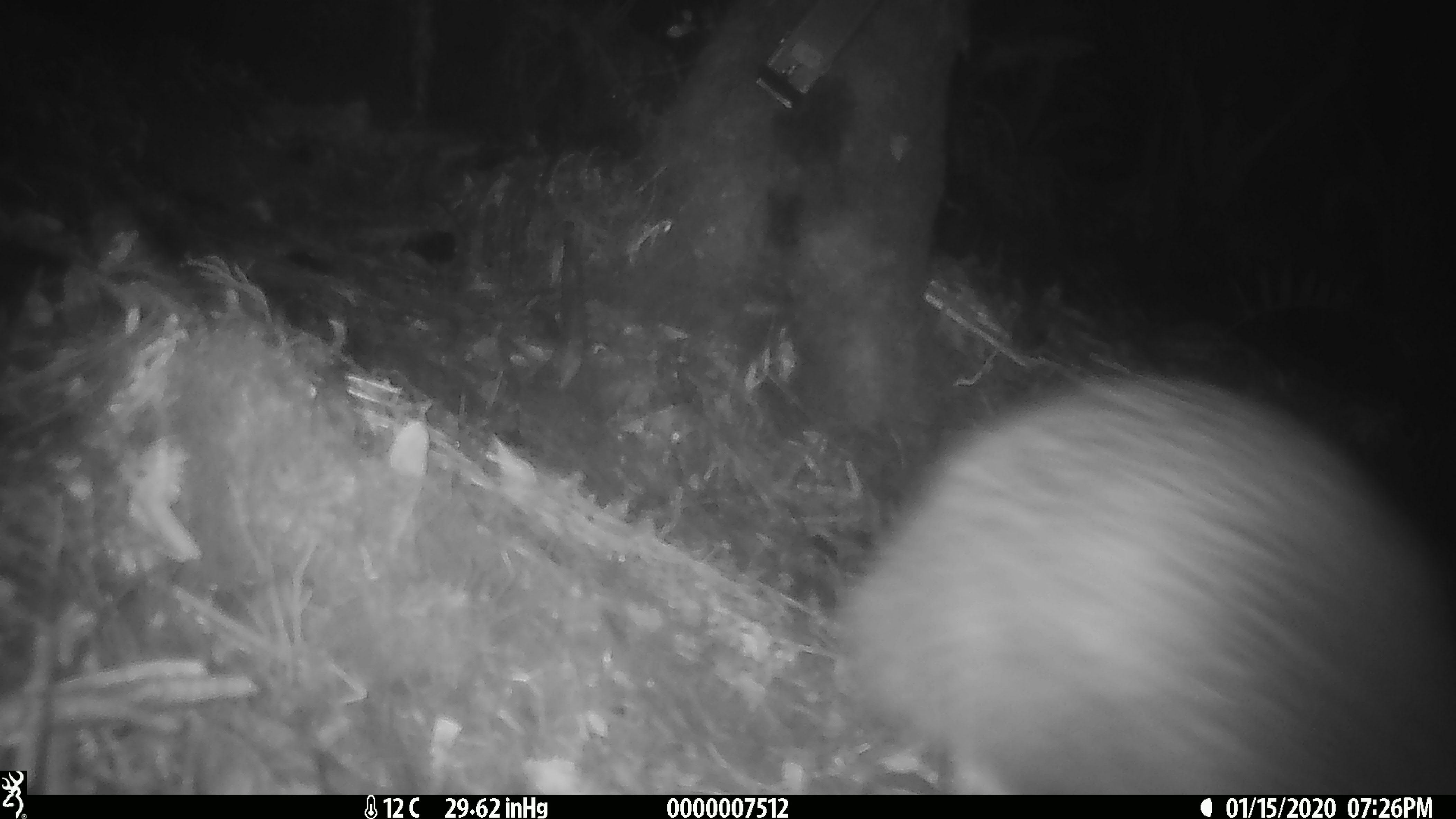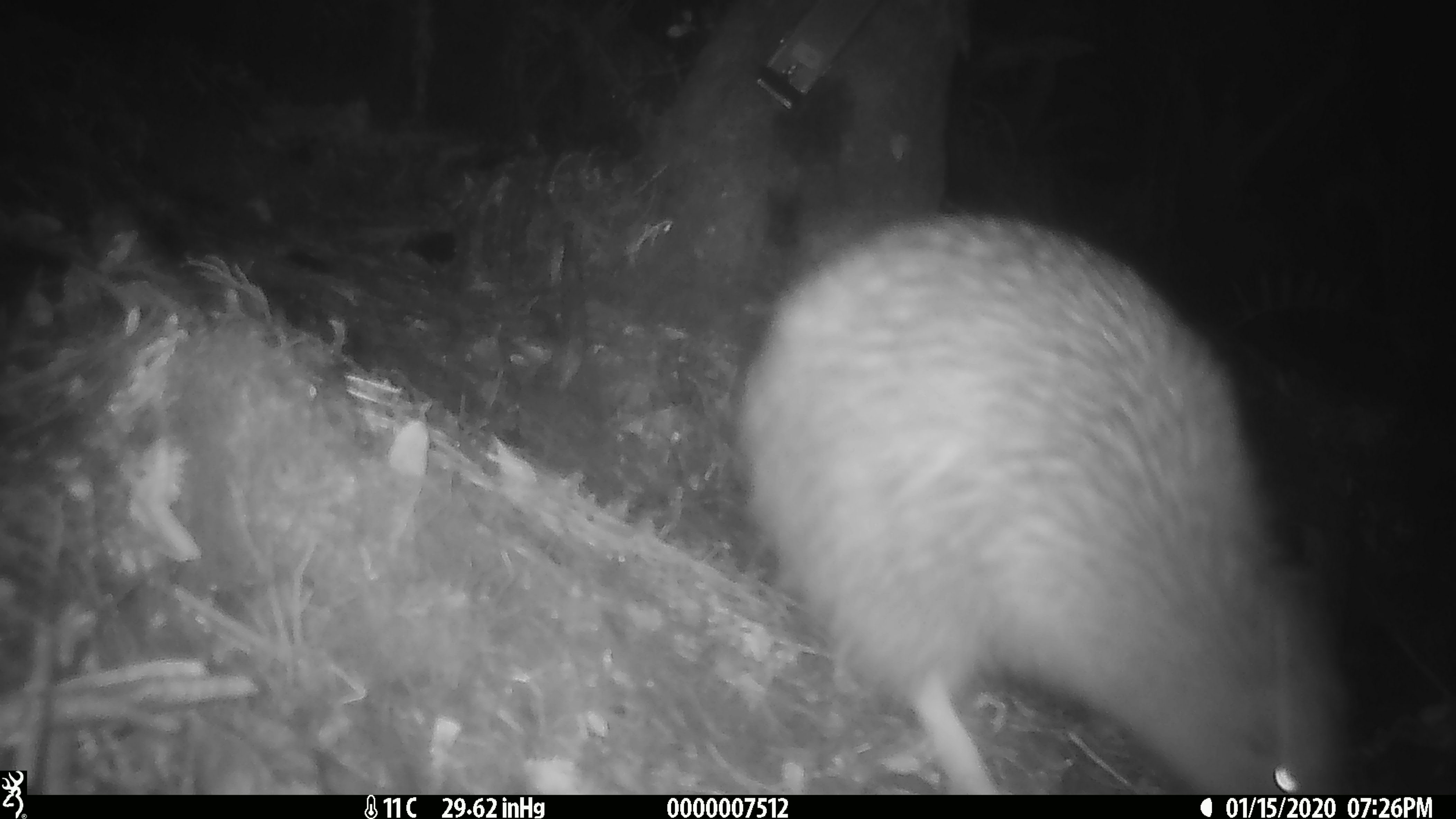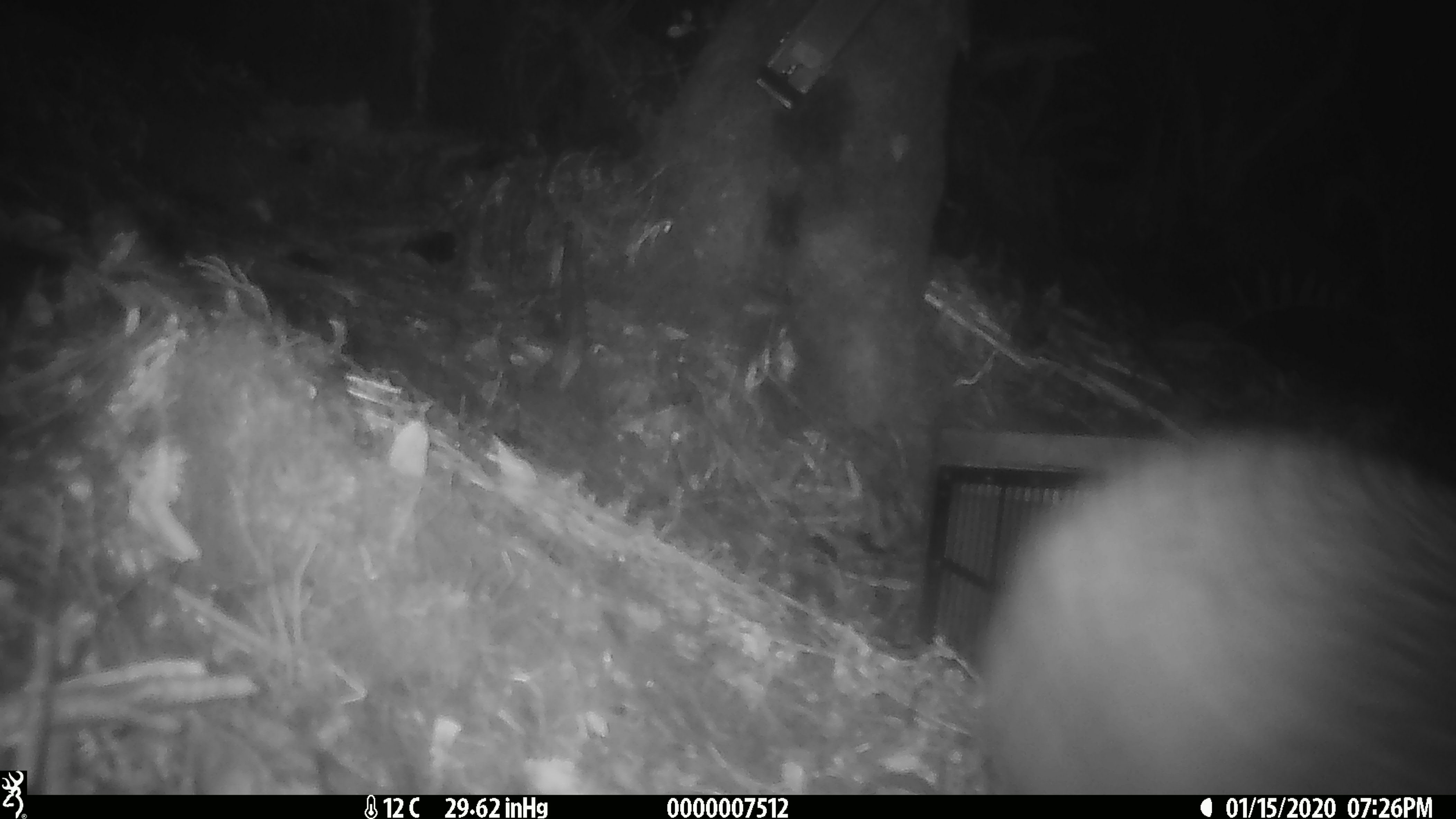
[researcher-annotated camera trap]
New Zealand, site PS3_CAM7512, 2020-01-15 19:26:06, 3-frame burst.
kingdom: Animalia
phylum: Chordata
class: Aves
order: Apterygiformes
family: Apterygidae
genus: Apteryx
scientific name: Apteryx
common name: kiwi